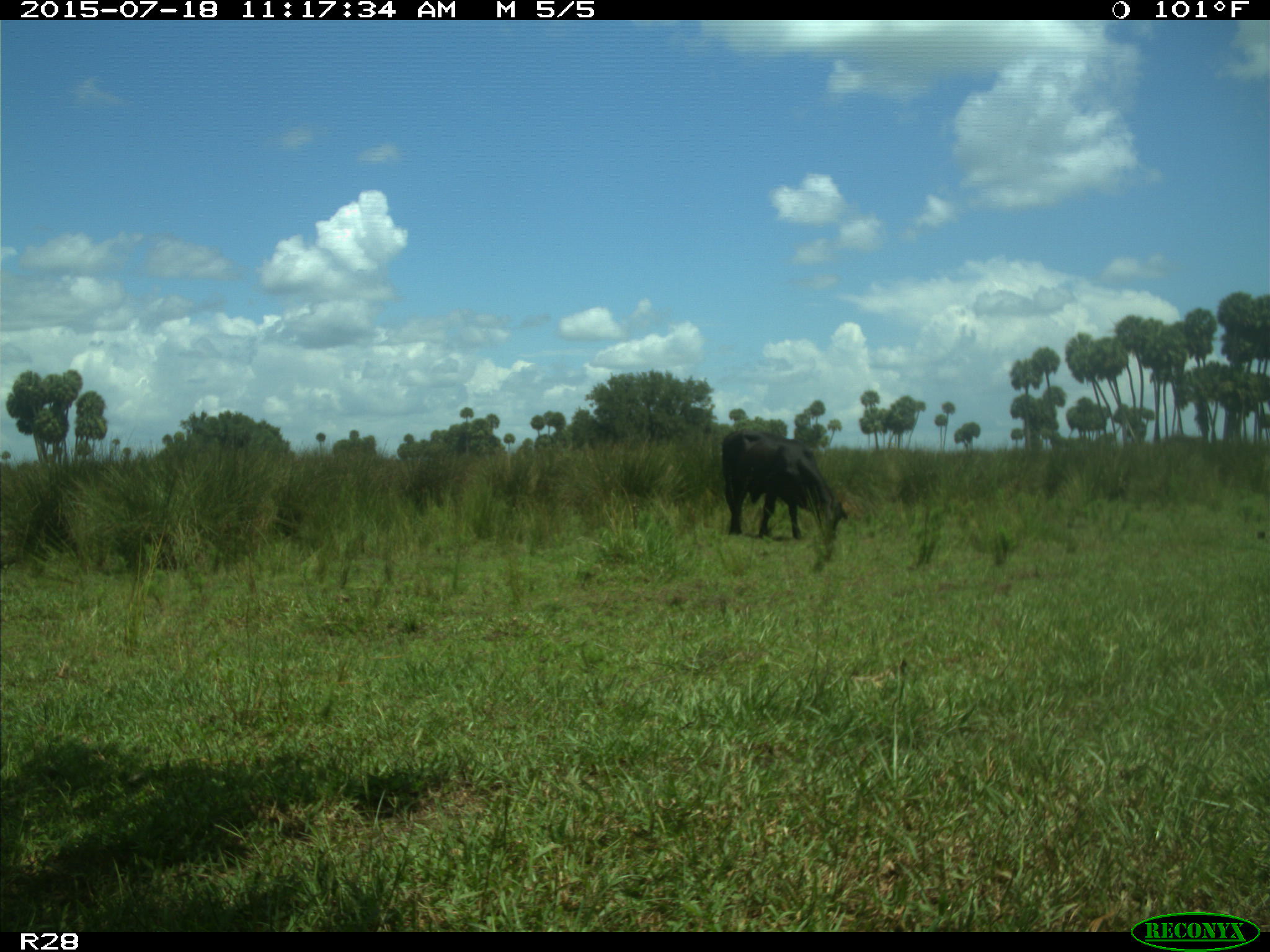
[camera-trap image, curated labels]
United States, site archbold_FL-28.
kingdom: Animalia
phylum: Chordata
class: Mammalia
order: Artiodactyla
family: Bovidae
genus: Bos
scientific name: Bos taurus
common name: domestic cow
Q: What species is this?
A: Bos taurus (domestic cow).